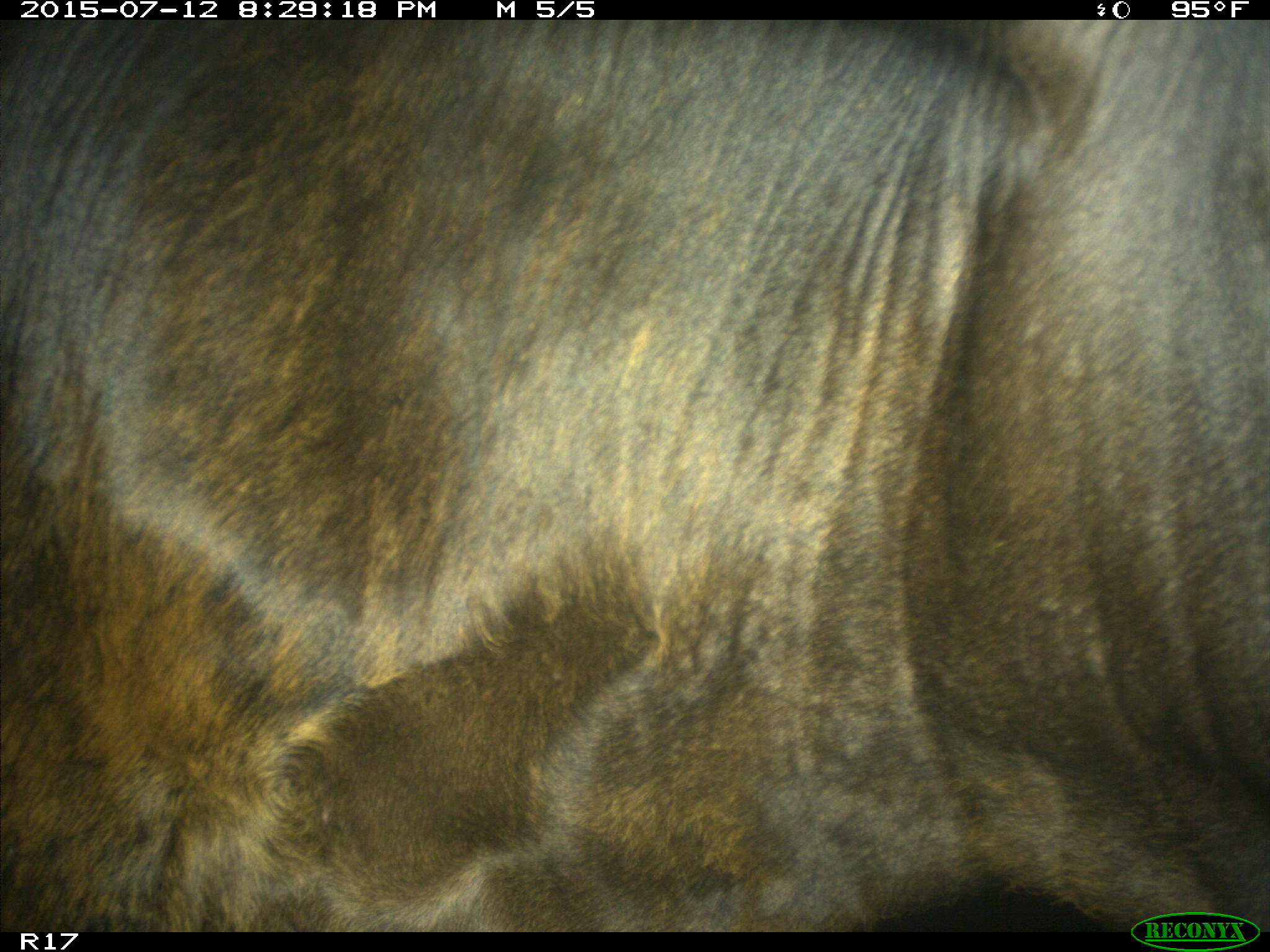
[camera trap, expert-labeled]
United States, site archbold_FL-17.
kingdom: Animalia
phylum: Chordata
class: Mammalia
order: Artiodactyla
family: Bovidae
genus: Bos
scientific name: Bos taurus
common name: domestic cow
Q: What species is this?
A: Bos taurus (domestic cow).